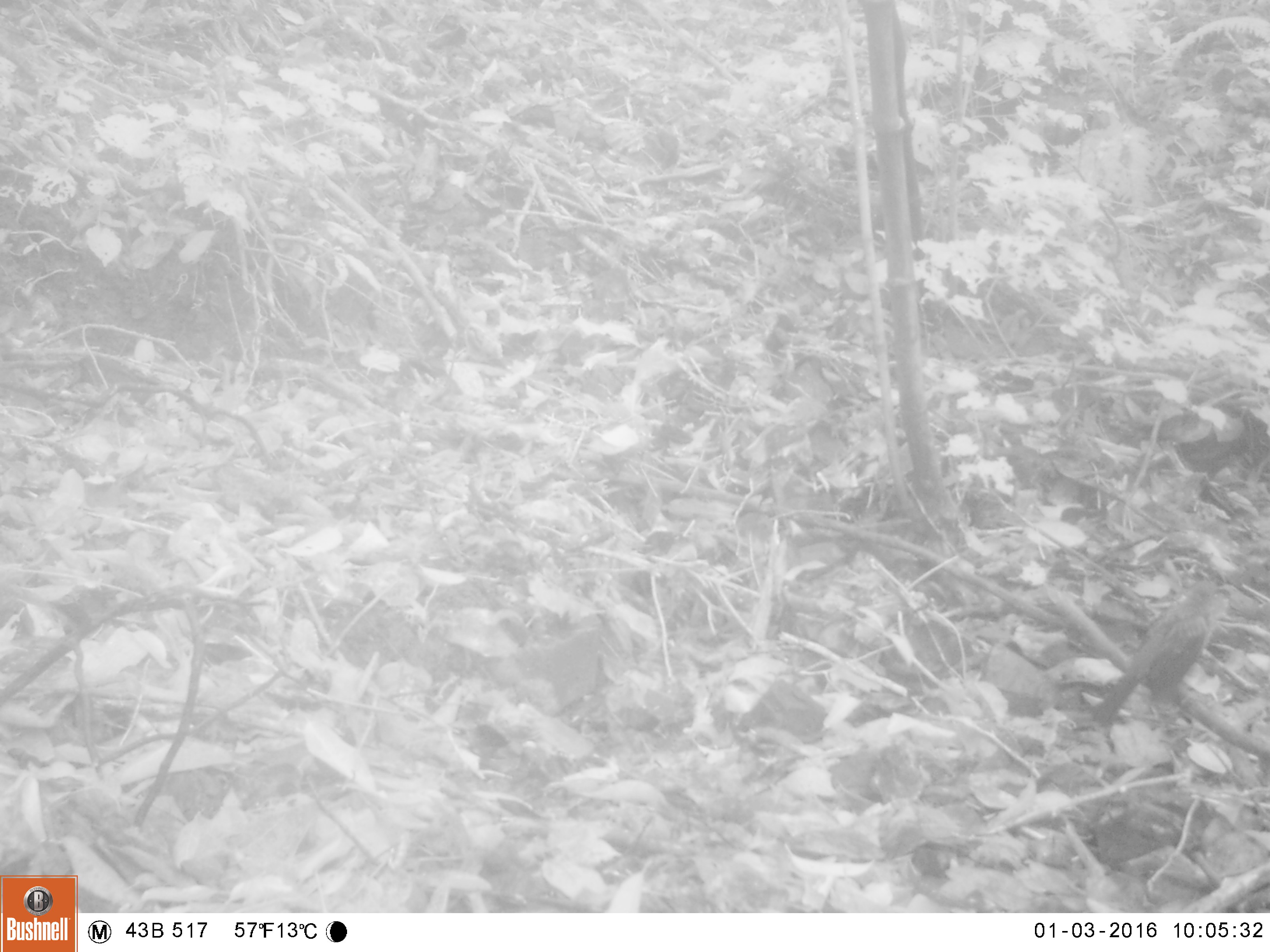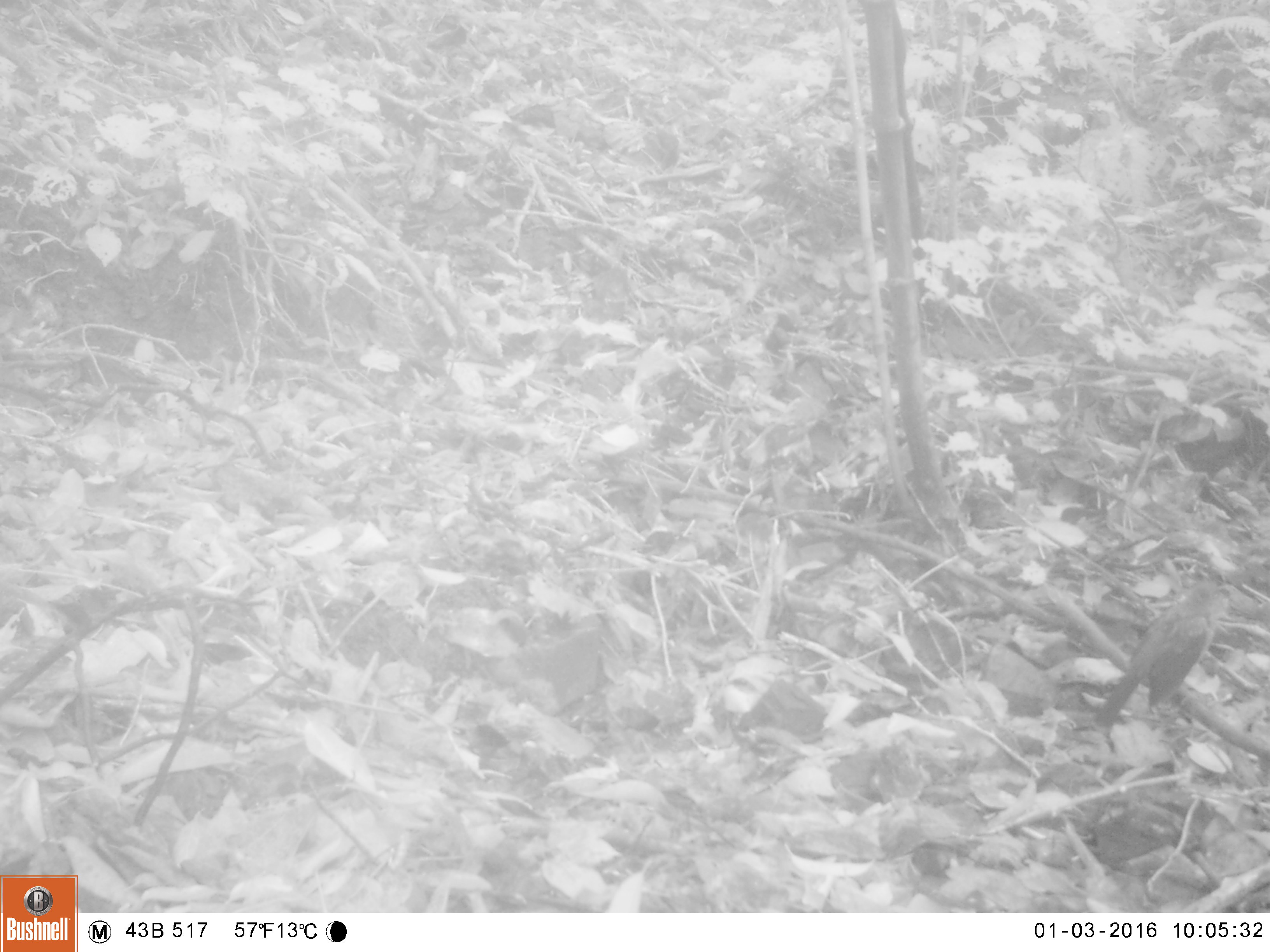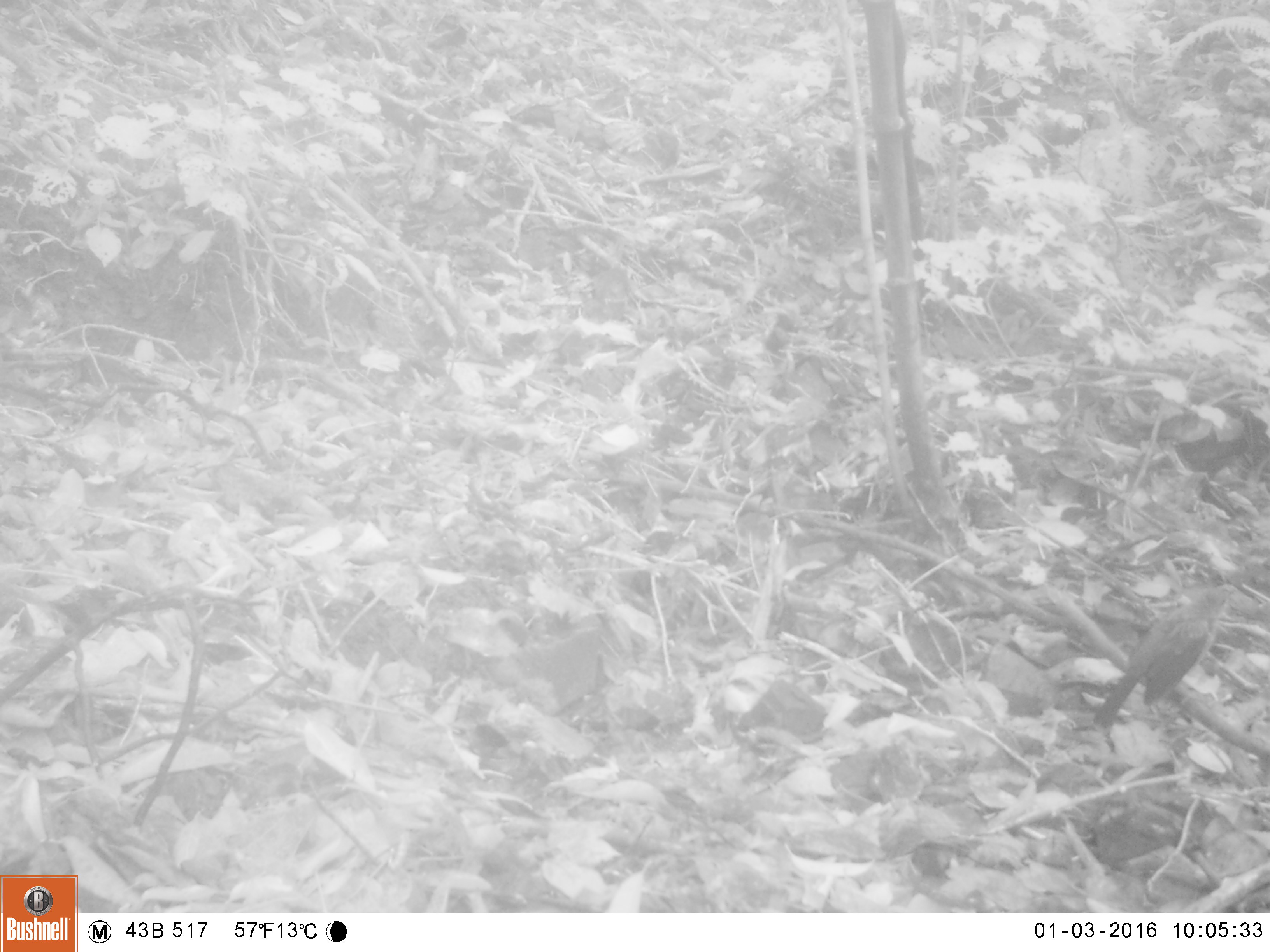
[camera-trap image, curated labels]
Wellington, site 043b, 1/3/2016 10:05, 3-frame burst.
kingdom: Animalia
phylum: Chordata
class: Aves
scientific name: Aves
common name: bird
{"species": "bird (Aves)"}